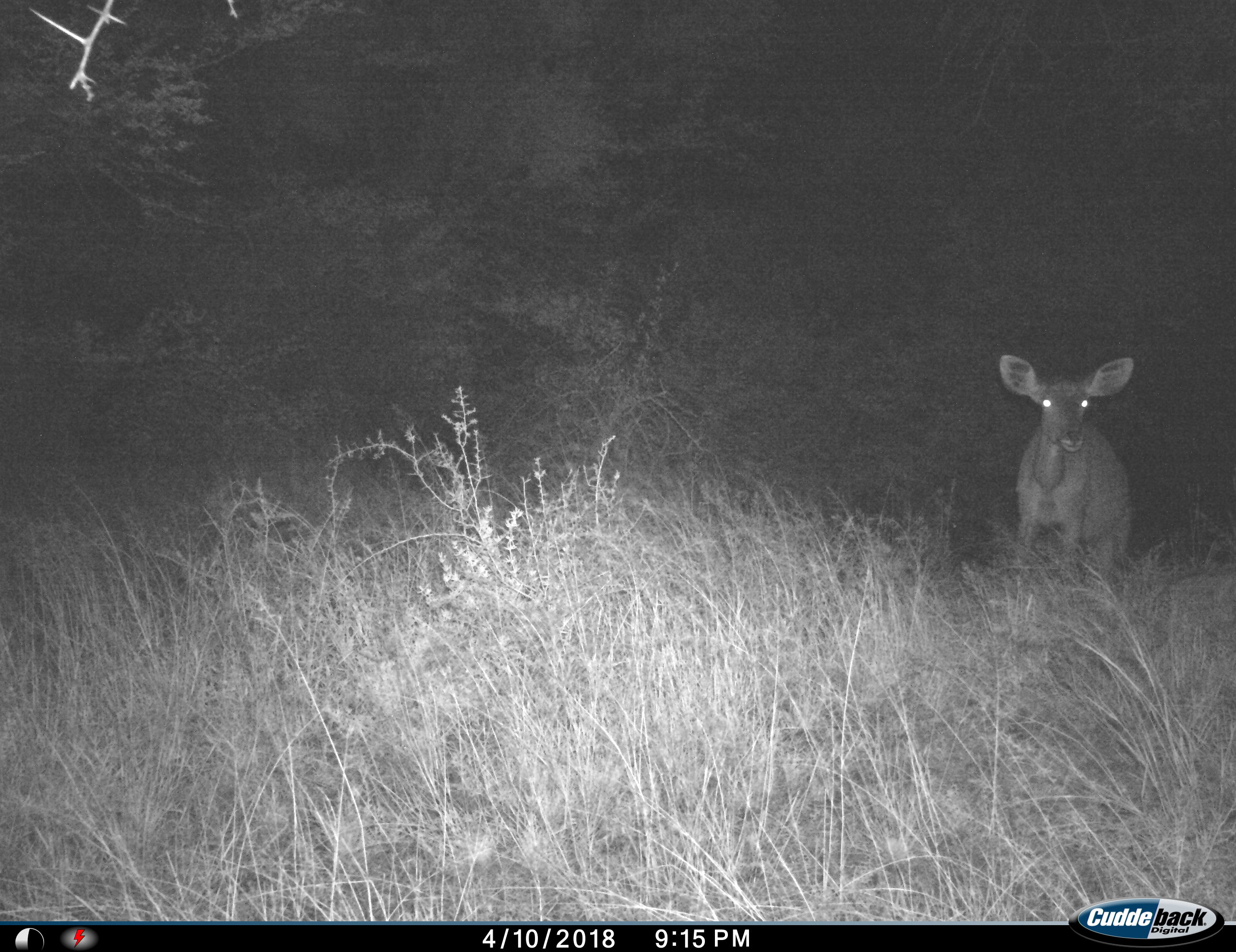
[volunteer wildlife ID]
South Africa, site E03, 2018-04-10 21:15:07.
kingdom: Animalia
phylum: Chordata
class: Mammalia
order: Artiodactyla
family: Bovidae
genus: Raphicerus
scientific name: Raphicerus campestris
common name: steenbok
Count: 1.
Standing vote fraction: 100%.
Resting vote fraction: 0%.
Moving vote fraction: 0%.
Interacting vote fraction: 0%.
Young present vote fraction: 0%.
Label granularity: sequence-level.